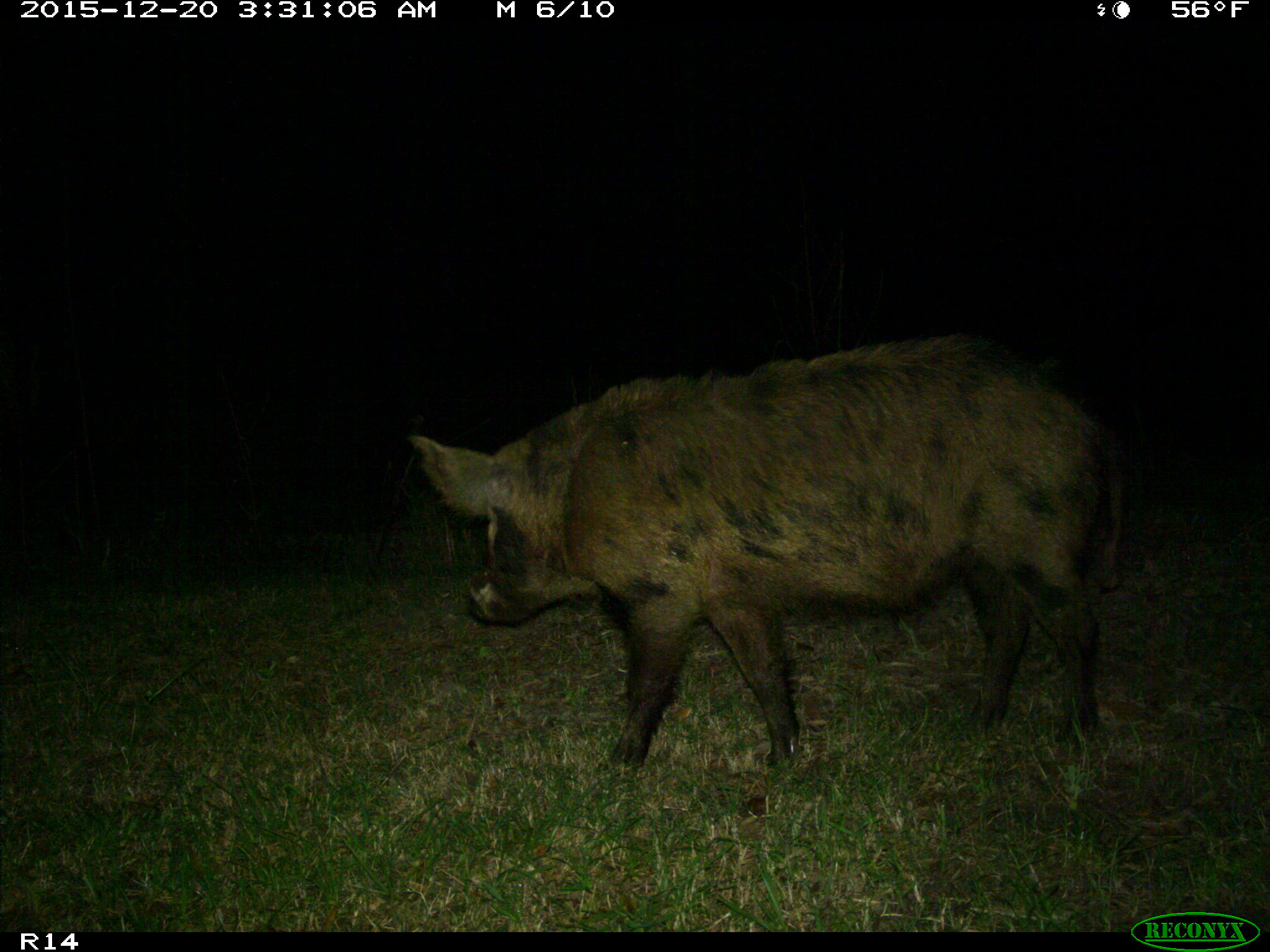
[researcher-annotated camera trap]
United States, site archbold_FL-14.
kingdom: Animalia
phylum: Chordata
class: Mammalia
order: Artiodactyla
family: Suidae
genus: Sus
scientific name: Sus scrofa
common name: wild boar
Sus scrofa (wild boar).